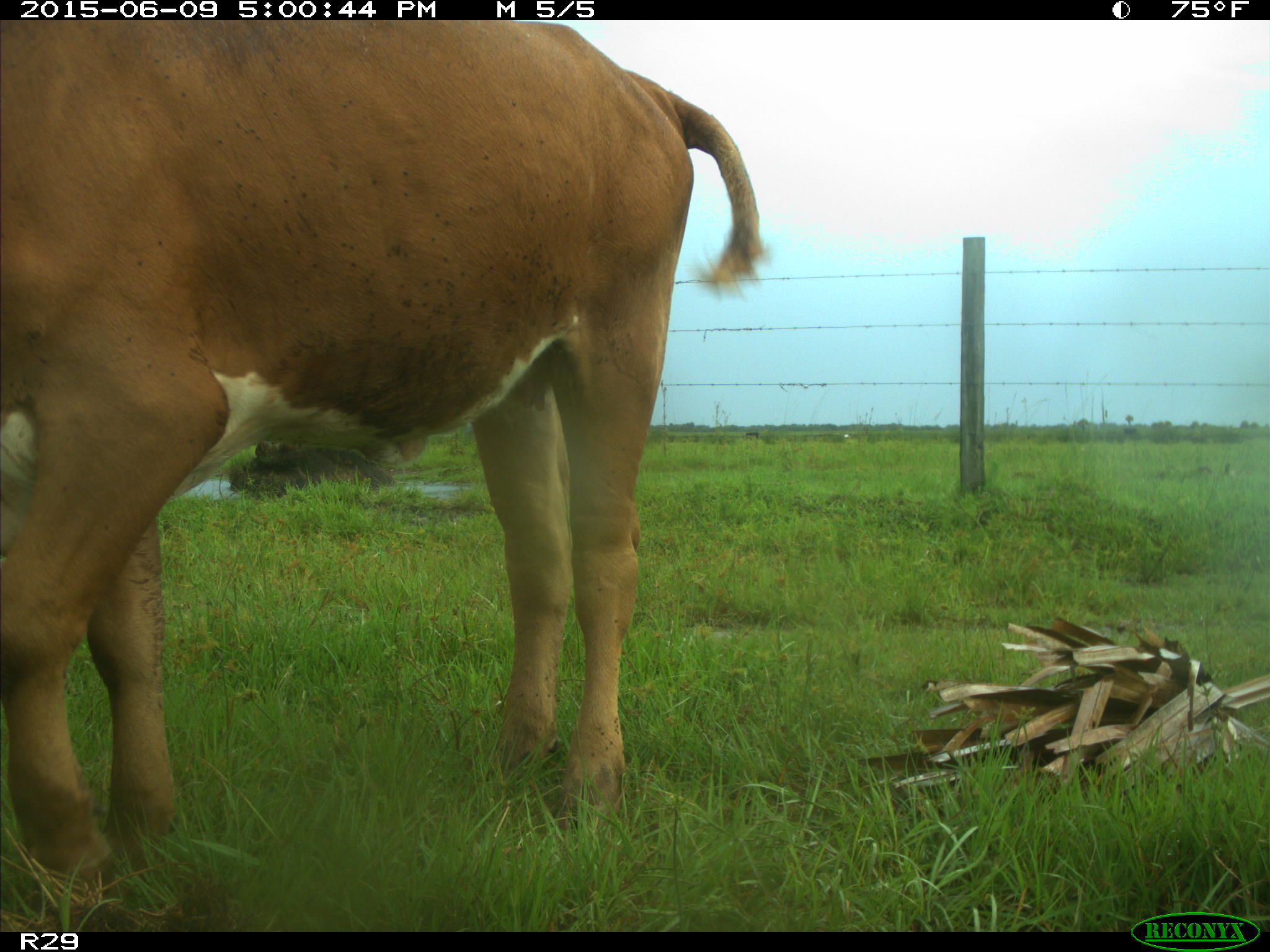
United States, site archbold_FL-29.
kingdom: Animalia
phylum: Chordata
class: Mammalia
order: Artiodactyla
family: Bovidae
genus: Bos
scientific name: Bos taurus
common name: domestic cow